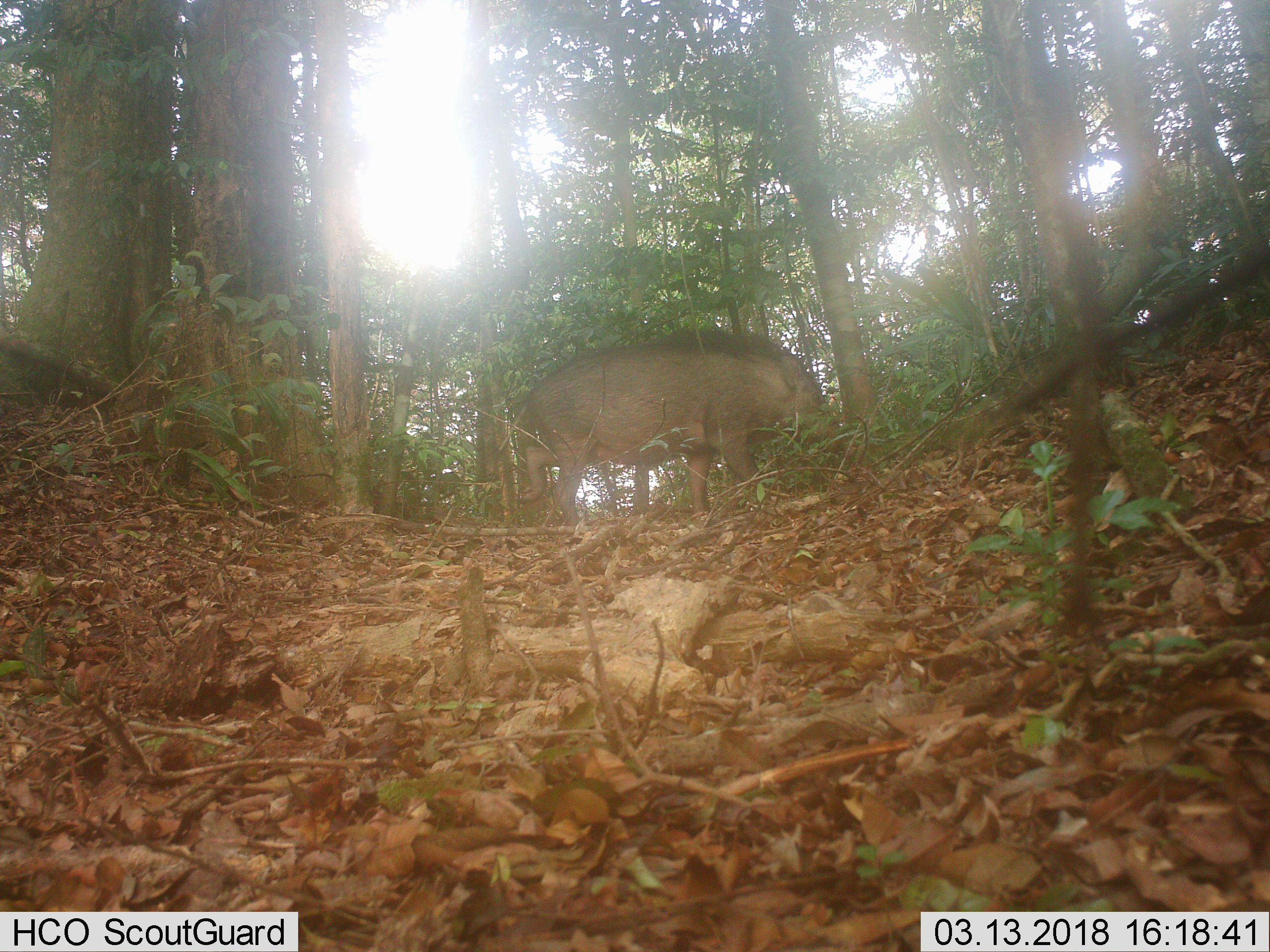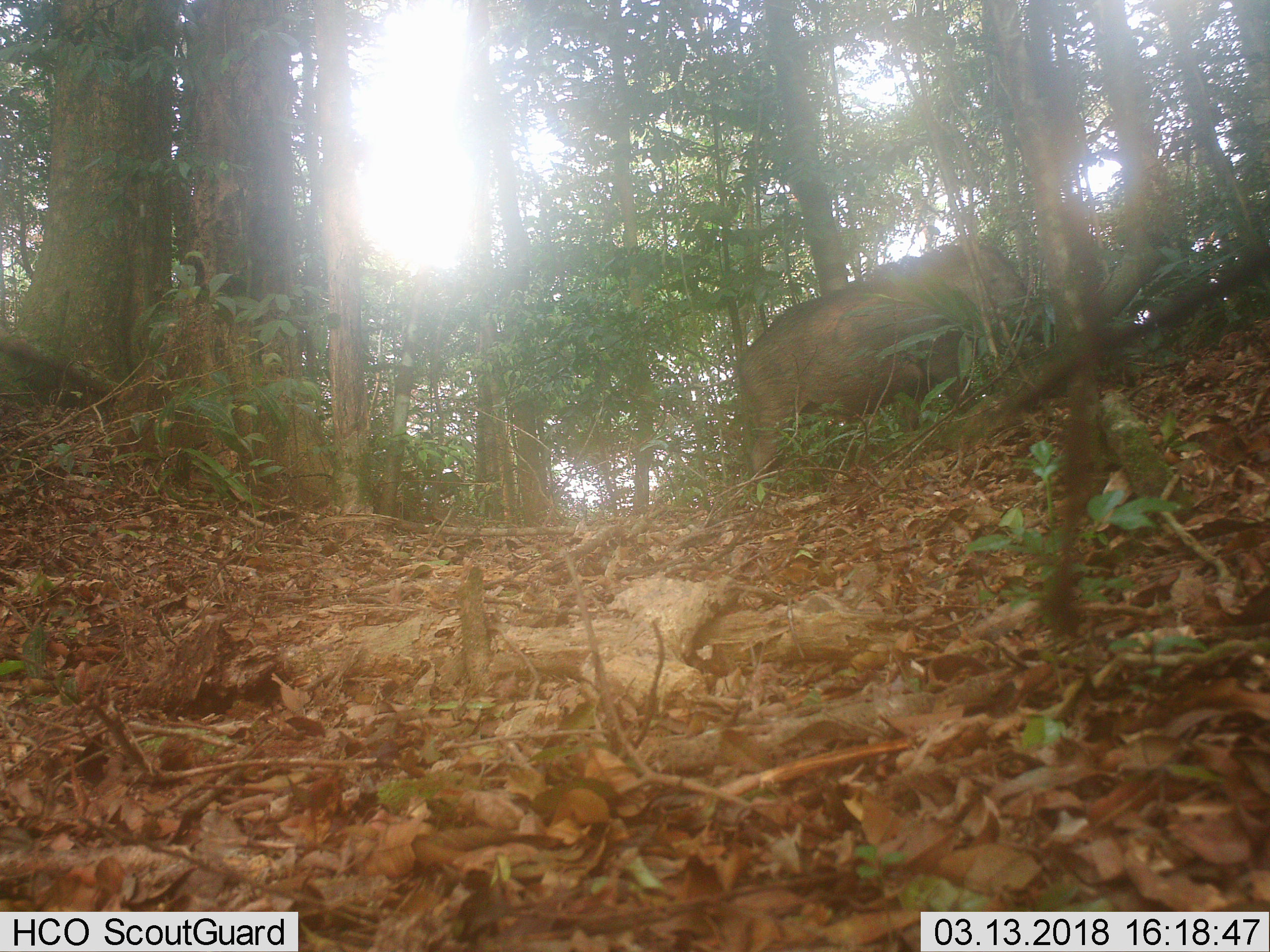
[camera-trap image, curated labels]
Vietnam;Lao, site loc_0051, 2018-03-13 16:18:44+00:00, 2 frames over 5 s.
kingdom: Animalia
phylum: Chordata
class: Mammalia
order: Artiodactyla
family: Suidae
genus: Sus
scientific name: Sus scrofa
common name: eurasian wild pig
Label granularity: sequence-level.